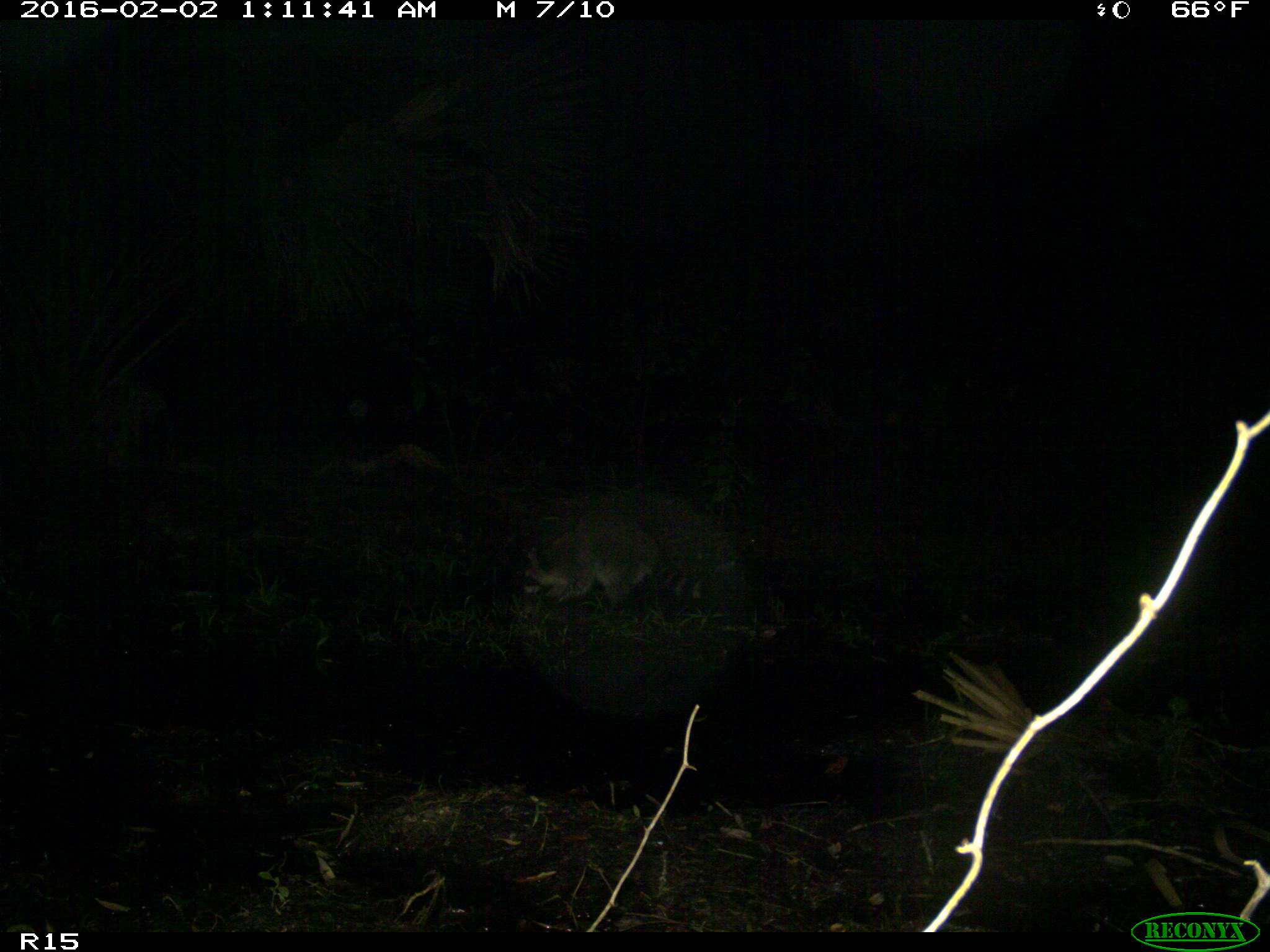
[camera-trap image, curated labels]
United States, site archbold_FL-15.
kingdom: Animalia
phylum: Chordata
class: Mammalia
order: Carnivora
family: Procyonidae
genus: Procyon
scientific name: Procyon lotor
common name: common raccoon